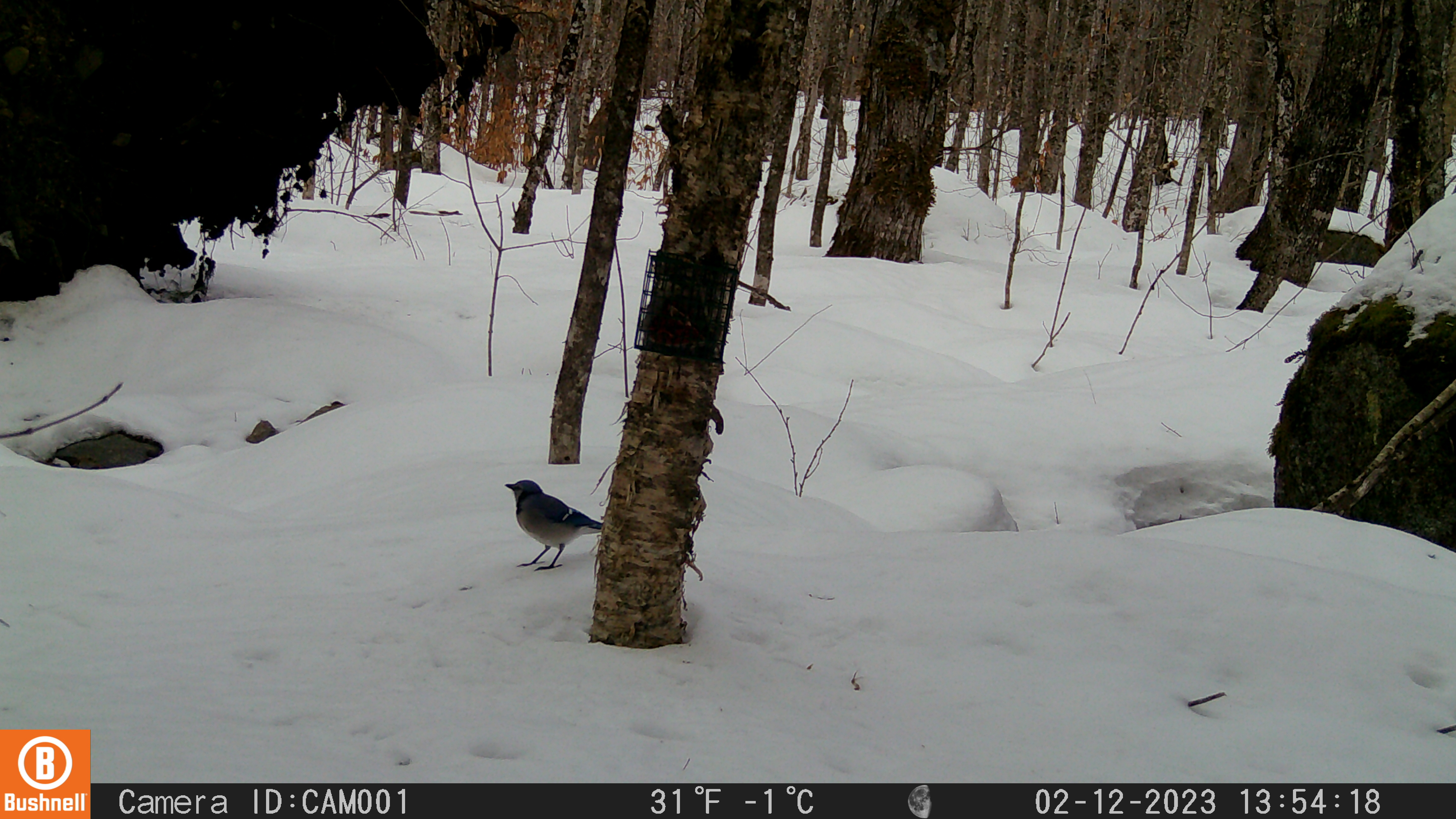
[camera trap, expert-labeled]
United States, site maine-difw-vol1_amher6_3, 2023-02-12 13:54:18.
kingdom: Animalia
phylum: Chordata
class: Aves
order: Passeriformes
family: Corvidae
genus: Cyanocitta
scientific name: Cyanocitta cristata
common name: blue jay